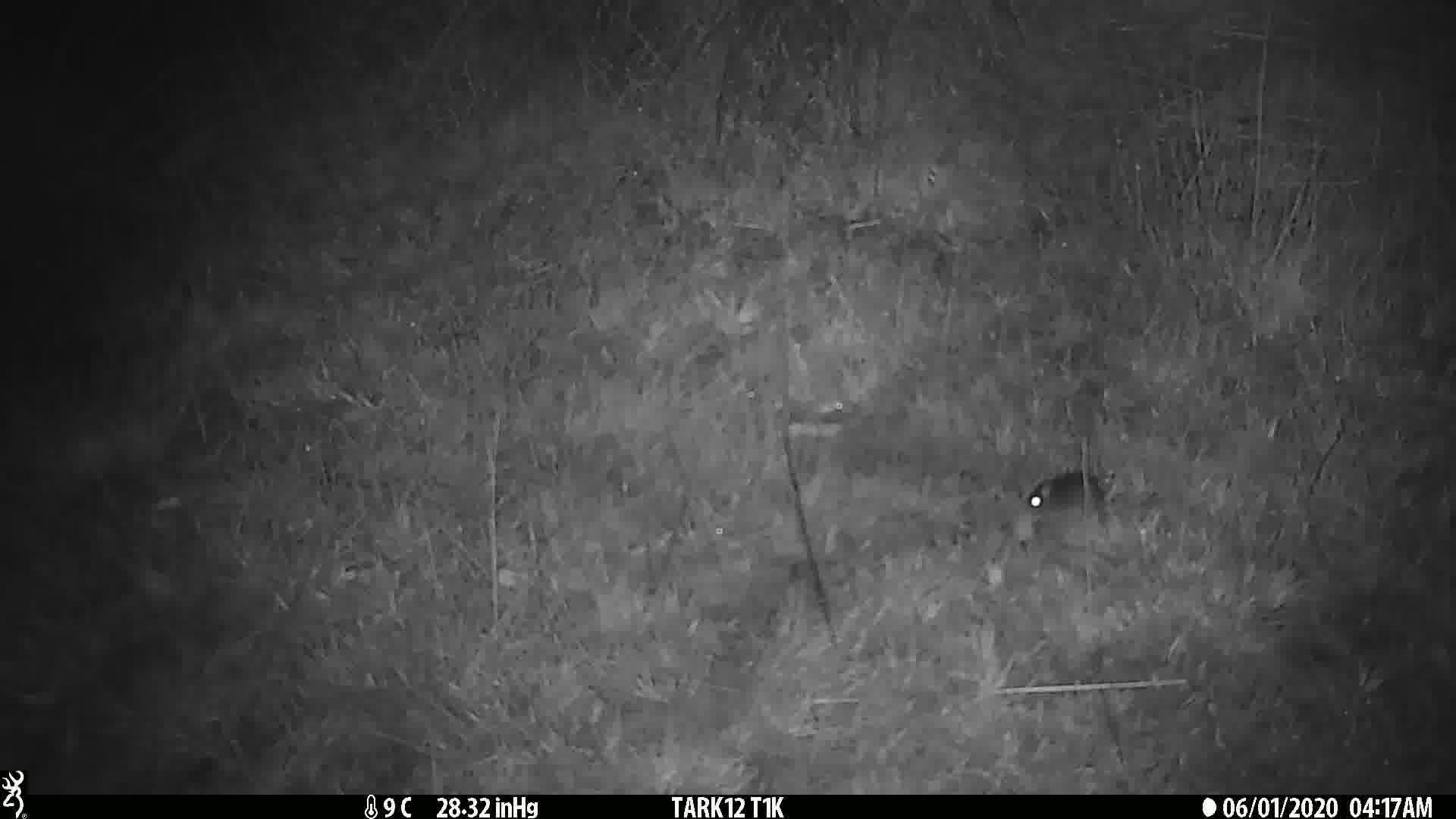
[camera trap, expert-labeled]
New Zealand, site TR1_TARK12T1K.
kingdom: Animalia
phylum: Chordata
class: Mammalia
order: Rodentia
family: Muridae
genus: Mus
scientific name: Mus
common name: mouse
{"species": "mouse (Mus)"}